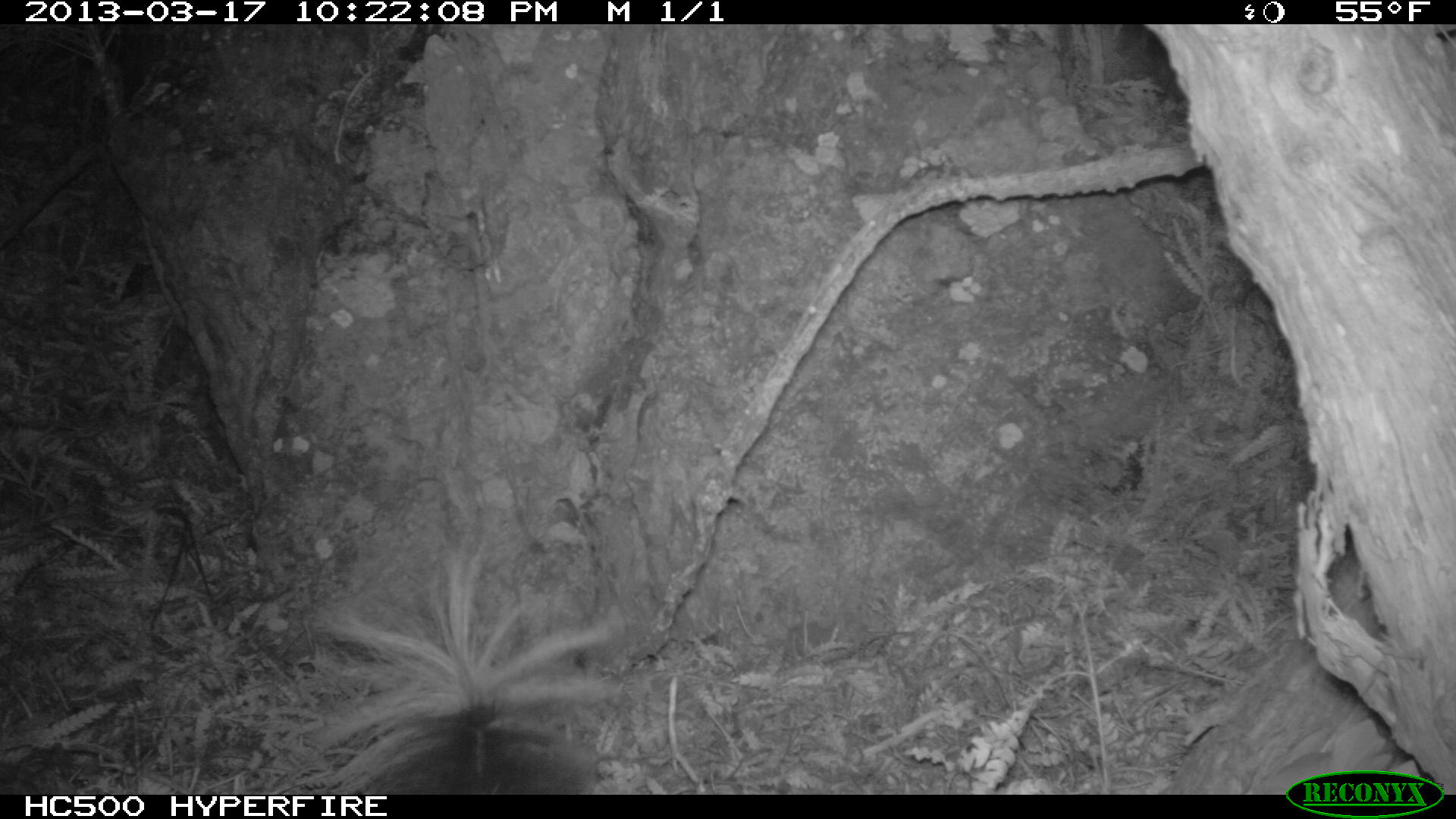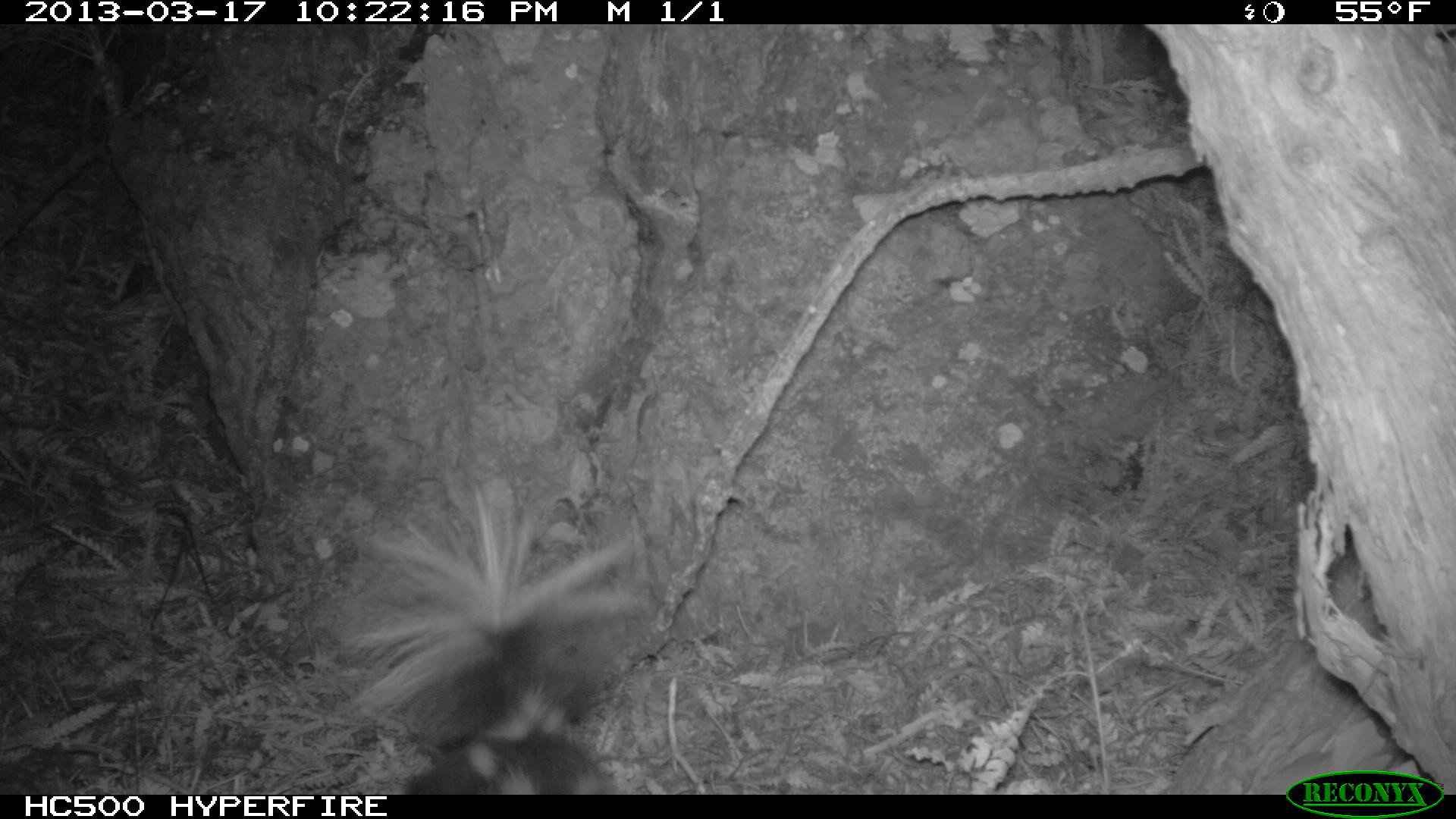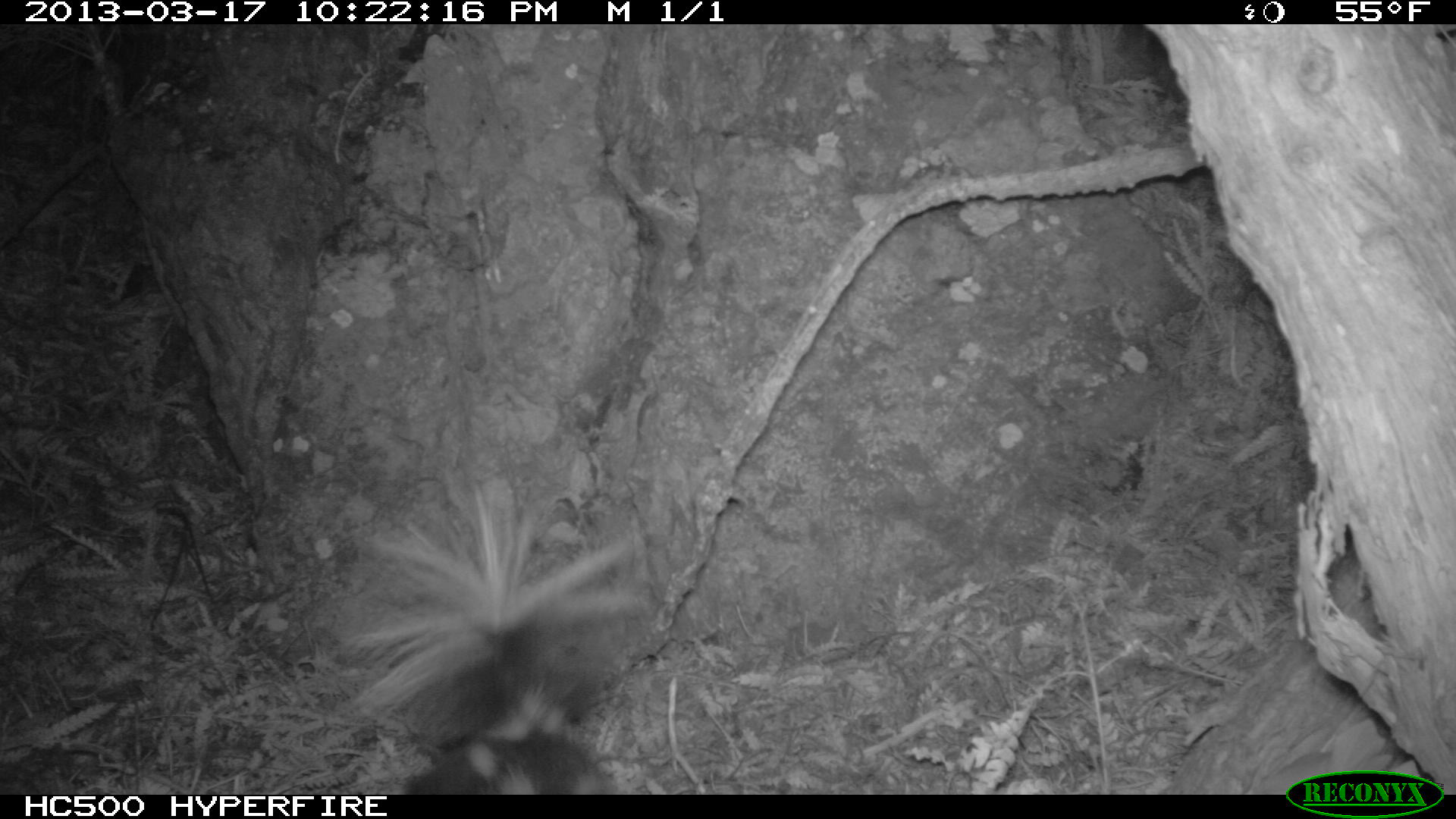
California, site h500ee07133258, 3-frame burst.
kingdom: Animalia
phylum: Chordata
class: Mammalia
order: Carnivora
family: Mephitidae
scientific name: Mephitidae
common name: skunk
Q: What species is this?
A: Skunk (Mephitidae).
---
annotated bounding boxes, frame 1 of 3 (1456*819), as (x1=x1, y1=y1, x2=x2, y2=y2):
skunk: (x1=301, y1=529, x2=627, y2=794)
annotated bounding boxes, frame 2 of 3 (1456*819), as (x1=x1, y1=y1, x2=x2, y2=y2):
skunk: (x1=321, y1=474, x2=653, y2=794)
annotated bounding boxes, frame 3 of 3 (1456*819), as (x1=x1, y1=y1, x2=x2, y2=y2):
skunk: (x1=337, y1=469, x2=653, y2=792)